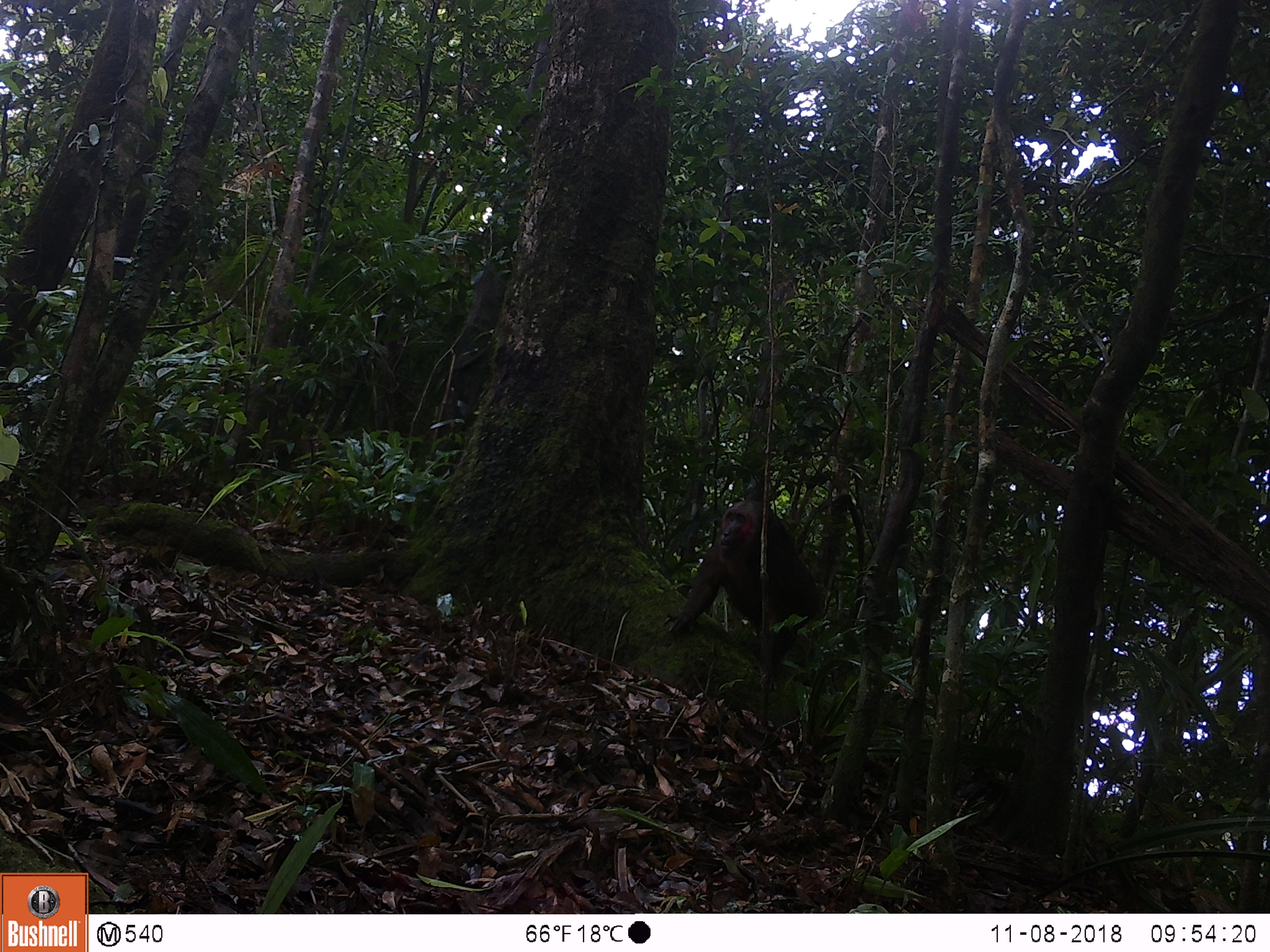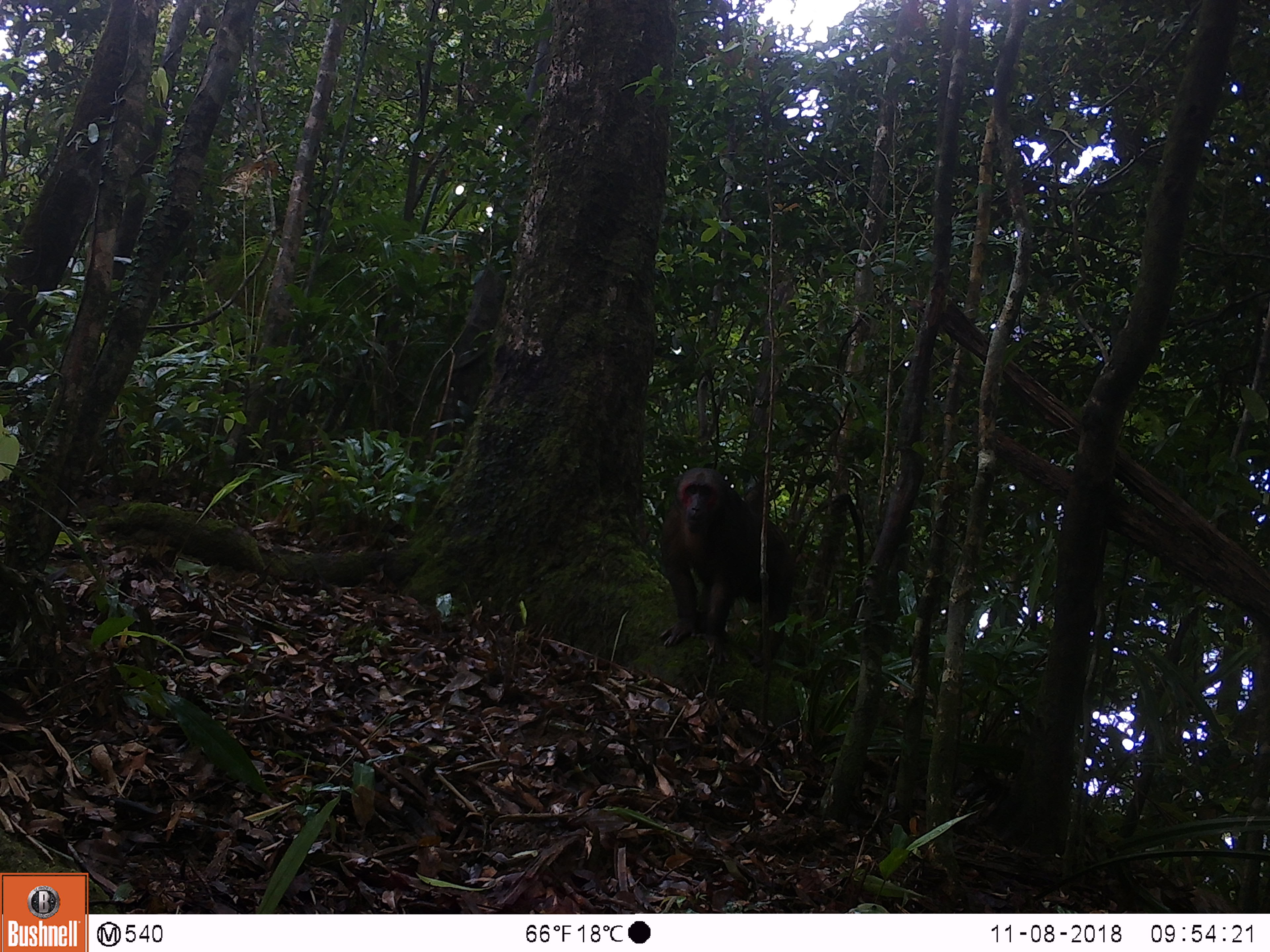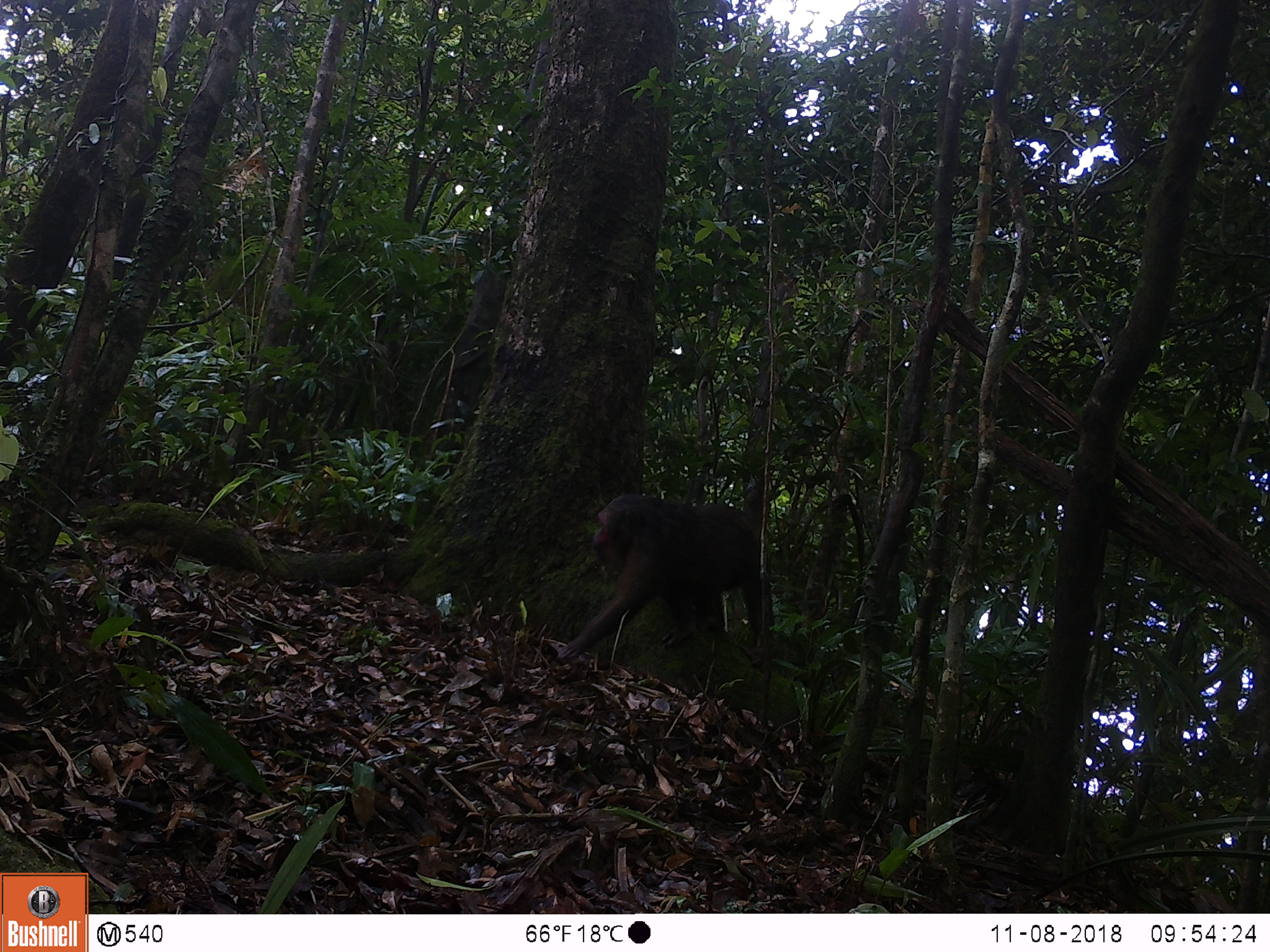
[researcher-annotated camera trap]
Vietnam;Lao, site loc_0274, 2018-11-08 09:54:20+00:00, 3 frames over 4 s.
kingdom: Animalia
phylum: Chordata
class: Mammalia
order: Primates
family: Cercopithecidae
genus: Macaca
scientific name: Macaca arctoides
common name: stump-tailed macaque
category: stump tailed macaque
Stump tailed macaque (stump-tailed macaque) (Macaca arctoides). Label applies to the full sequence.